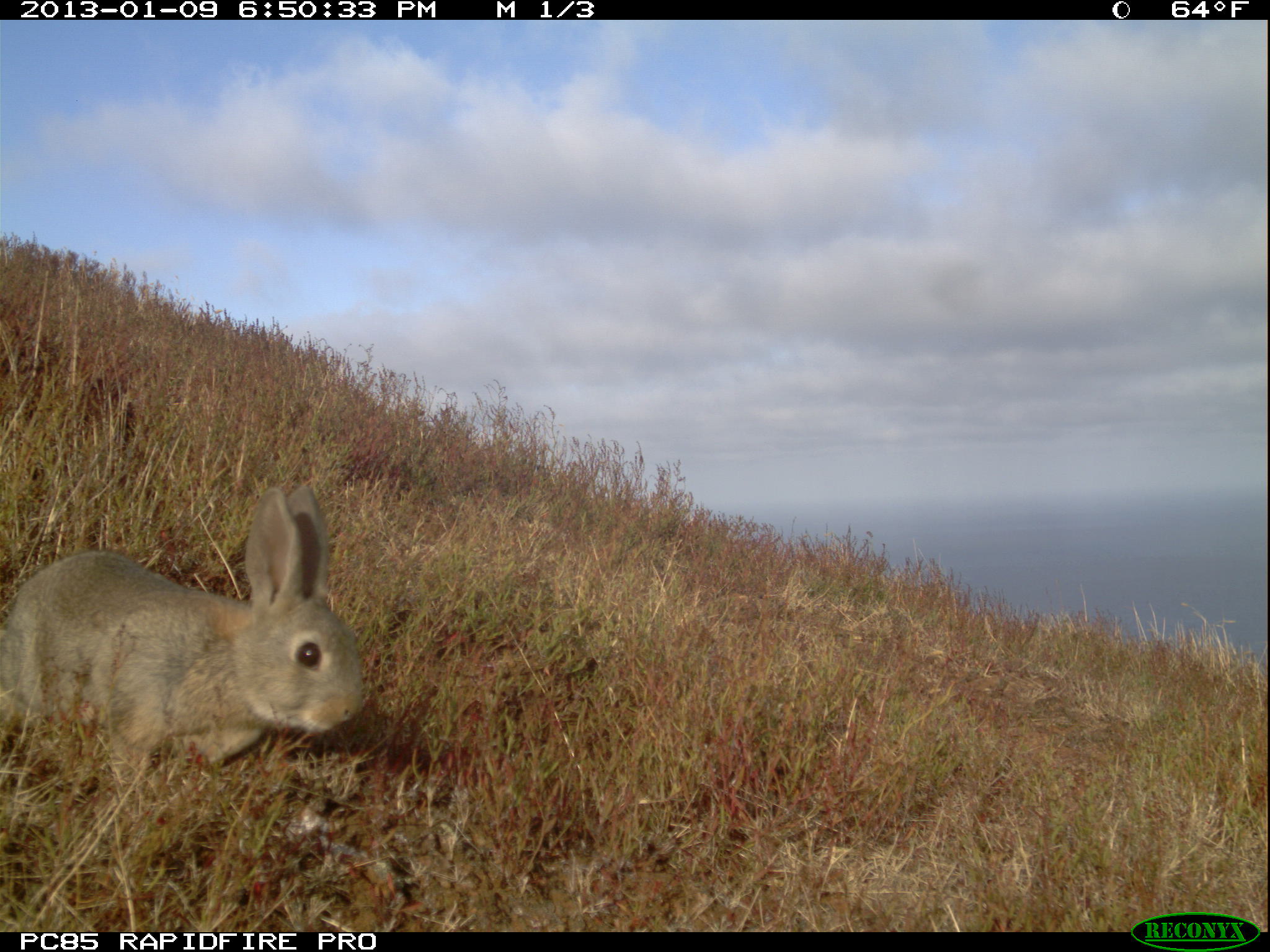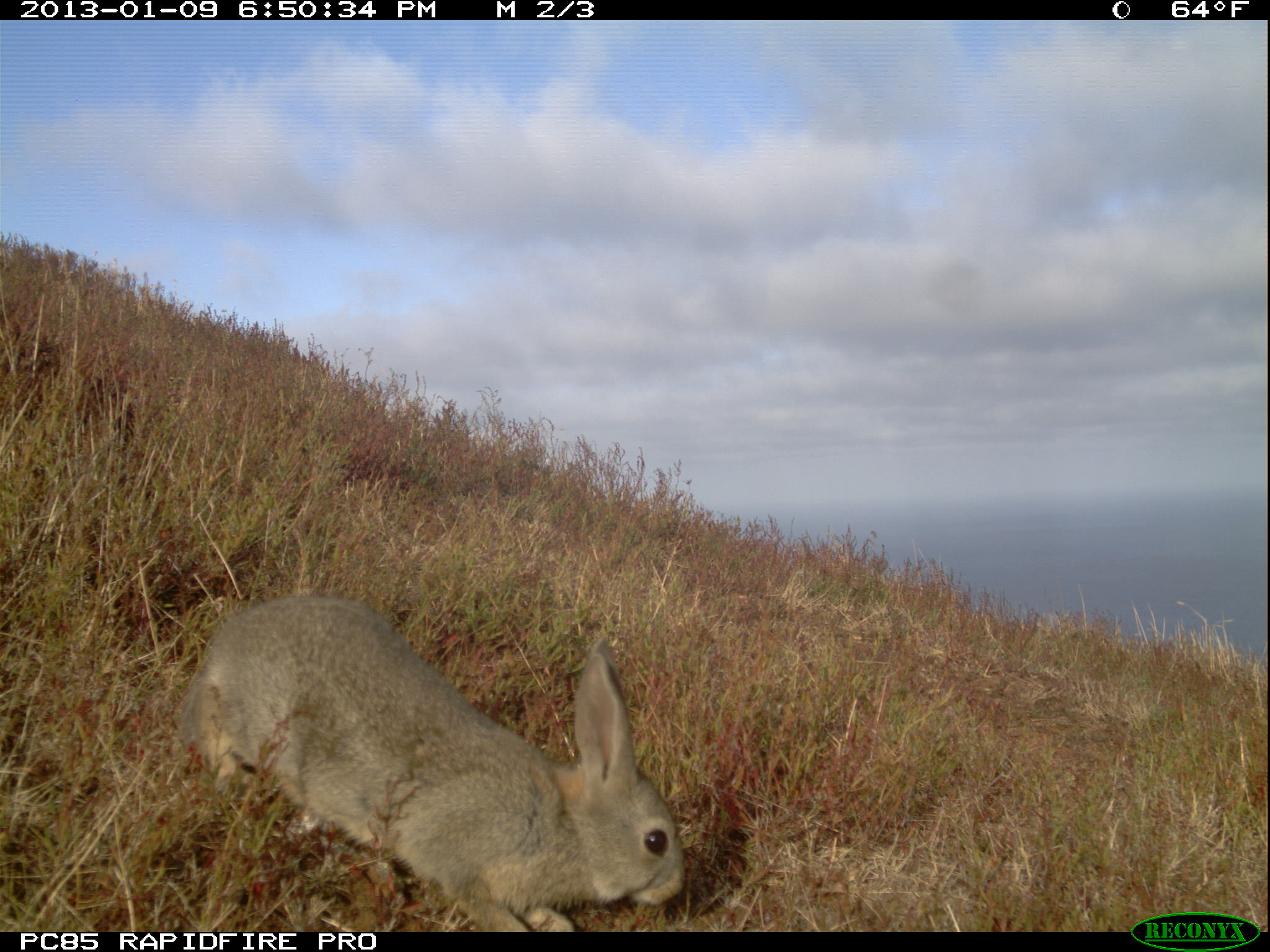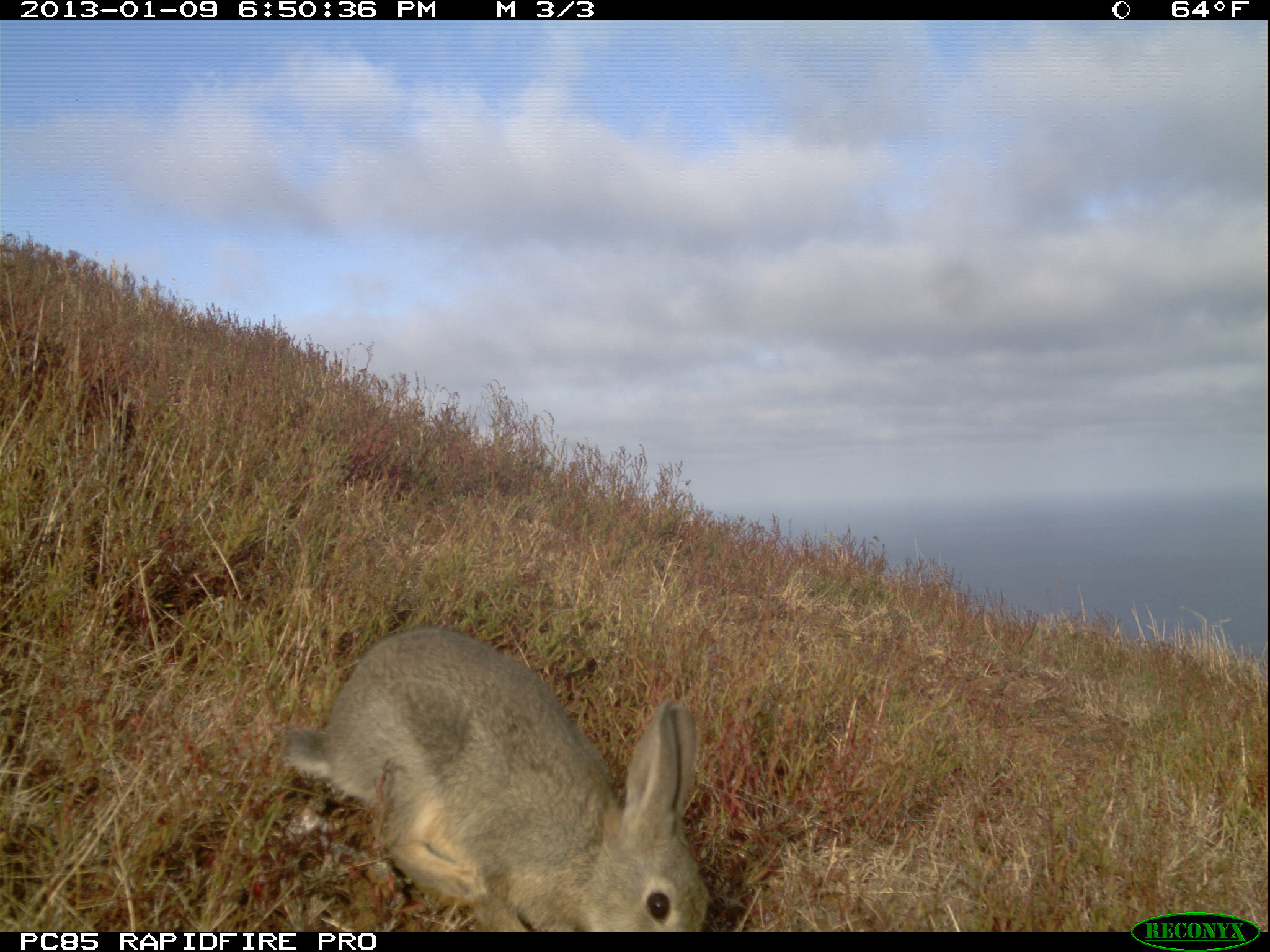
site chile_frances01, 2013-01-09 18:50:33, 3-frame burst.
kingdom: Animalia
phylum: Chordata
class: Mammalia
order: Lagomorpha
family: Leporidae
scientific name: Leporidae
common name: rabbits and hares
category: rabbit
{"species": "rabbit (rabbits and hares) (Leporidae)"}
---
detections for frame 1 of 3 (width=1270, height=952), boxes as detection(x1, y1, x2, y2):
rabbit: detection(0, 482, 360, 786)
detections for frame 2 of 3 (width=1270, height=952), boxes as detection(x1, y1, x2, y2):
rabbit: detection(174, 590, 683, 930)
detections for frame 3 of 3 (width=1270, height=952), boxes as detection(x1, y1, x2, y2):
rabbit: detection(279, 625, 708, 928)